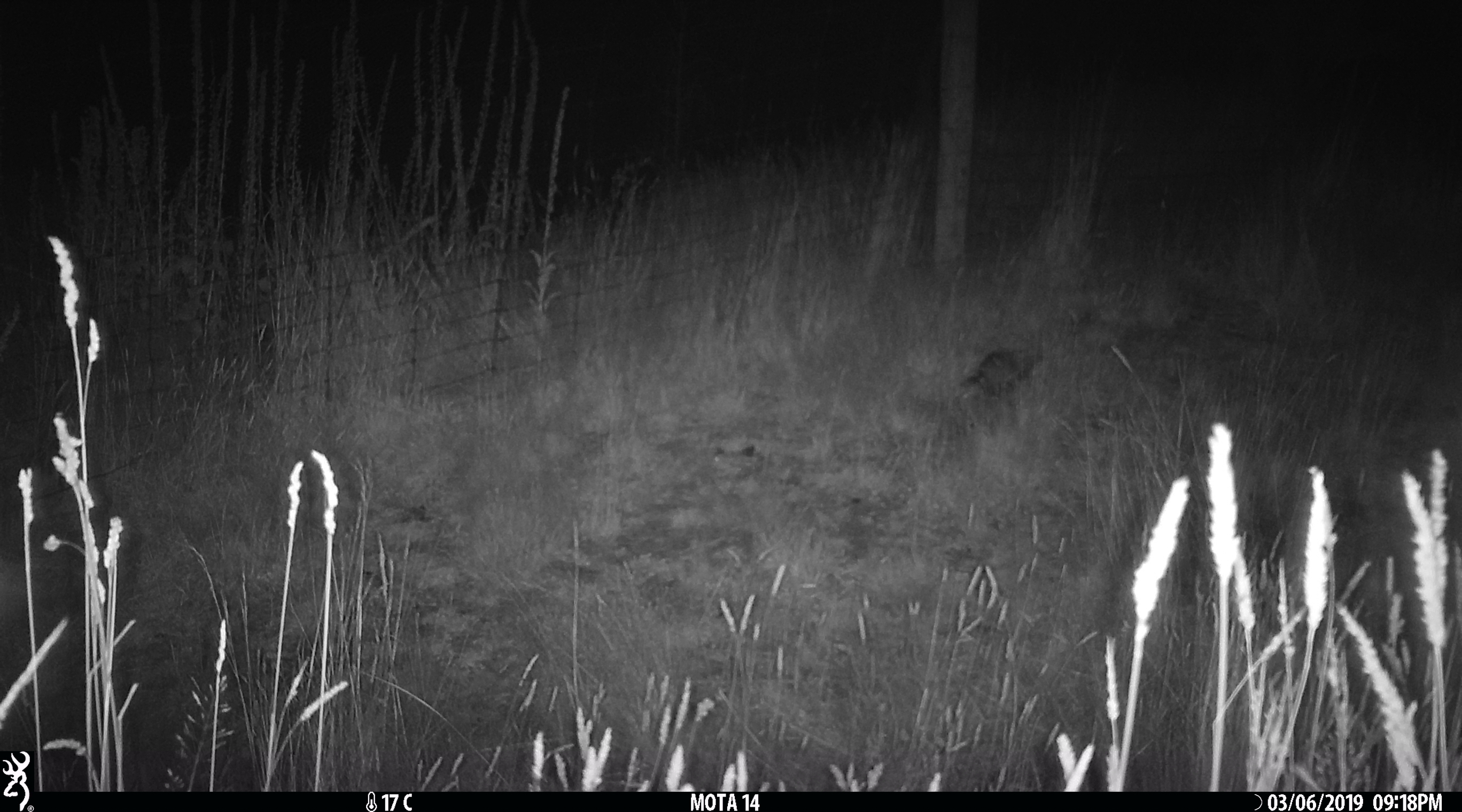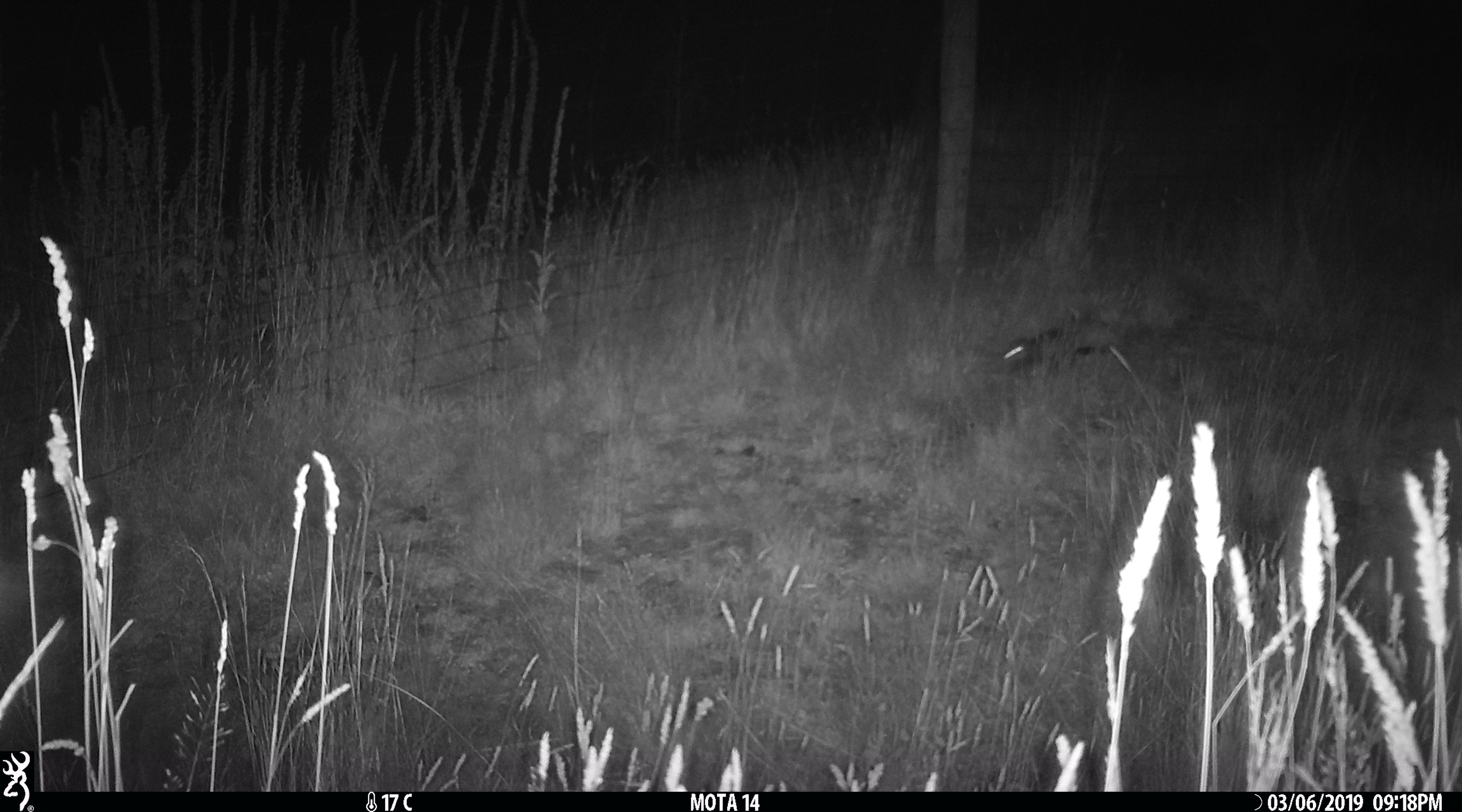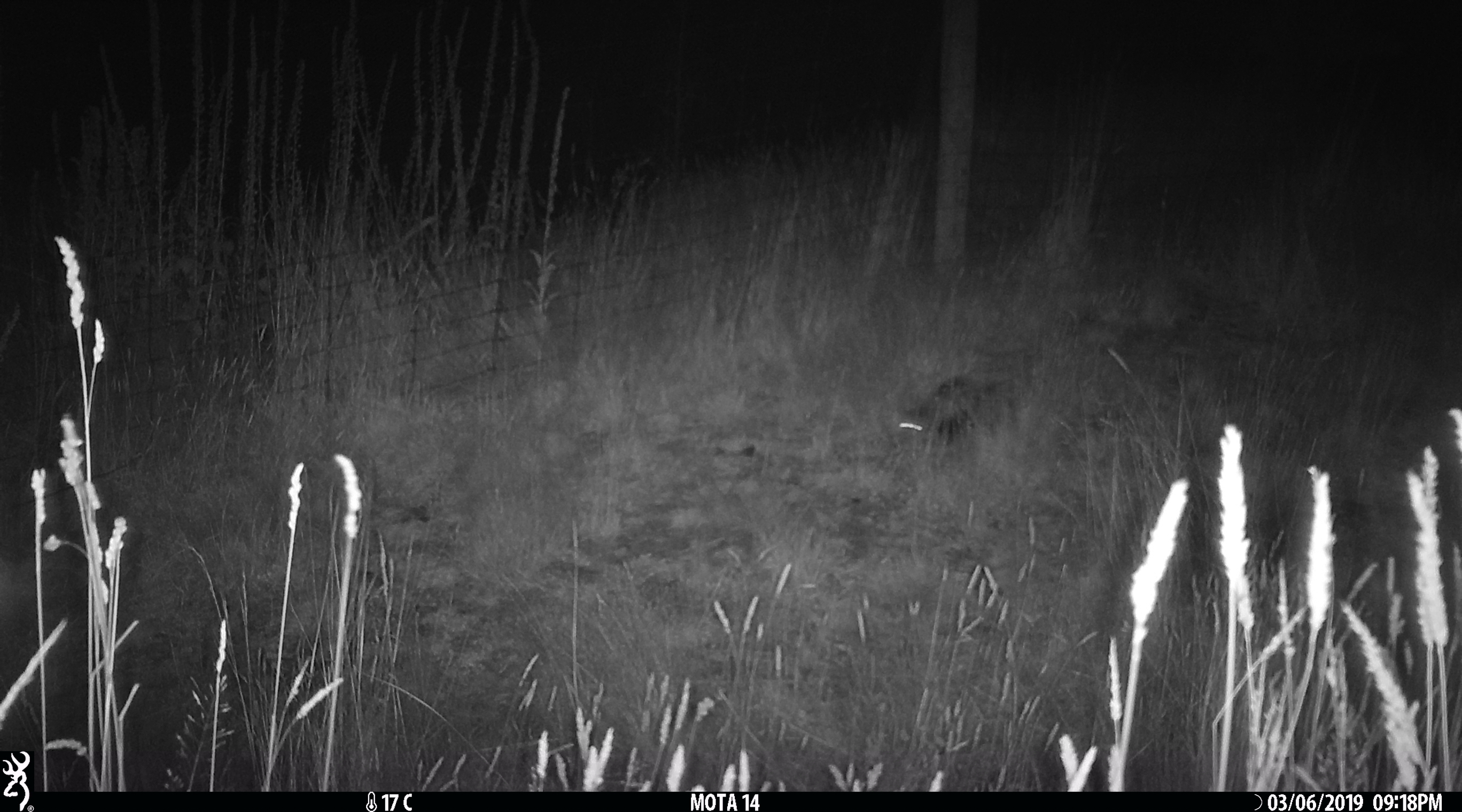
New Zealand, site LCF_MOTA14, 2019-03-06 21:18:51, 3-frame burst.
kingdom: Animalia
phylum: Chordata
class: Mammalia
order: Carnivora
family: Mustelidae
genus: Mustela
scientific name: Mustela furo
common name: ferret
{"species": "ferret (Mustela furo)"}